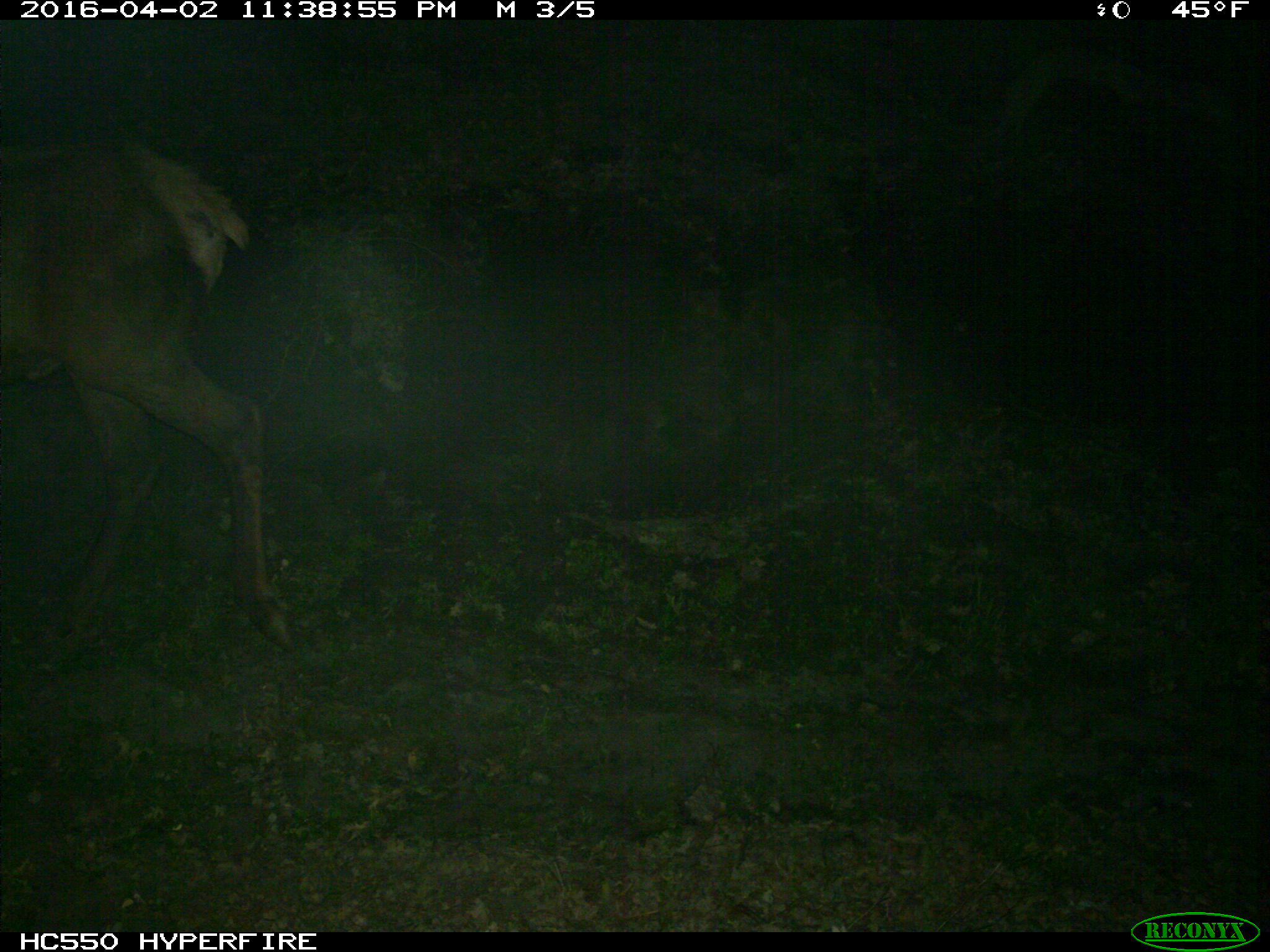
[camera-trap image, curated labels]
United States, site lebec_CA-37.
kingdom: Animalia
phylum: Chordata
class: Mammalia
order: Artiodactyla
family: Cervidae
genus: Cervus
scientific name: Cervus canadensis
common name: elk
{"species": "Cervus canadensis (elk)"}